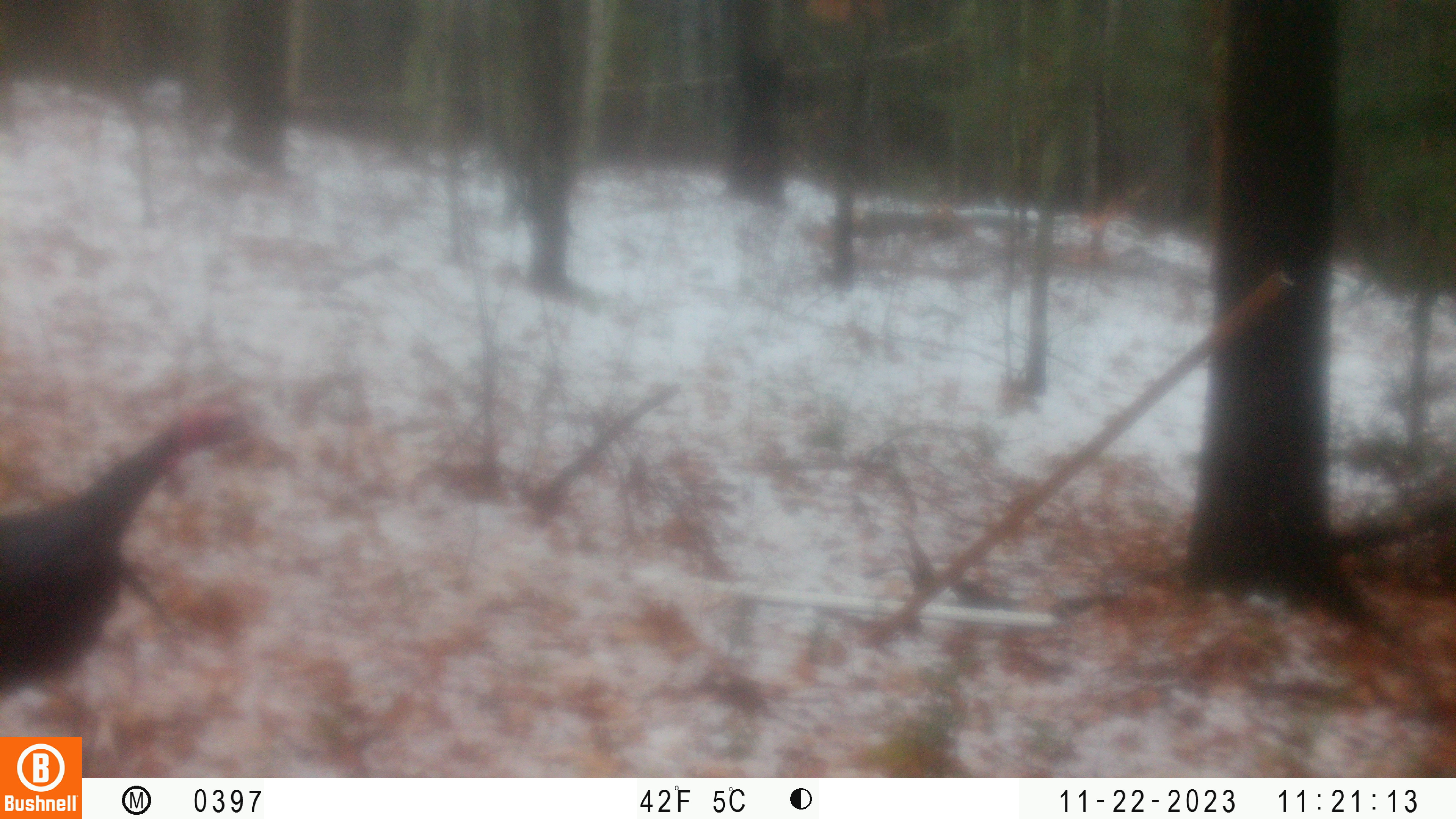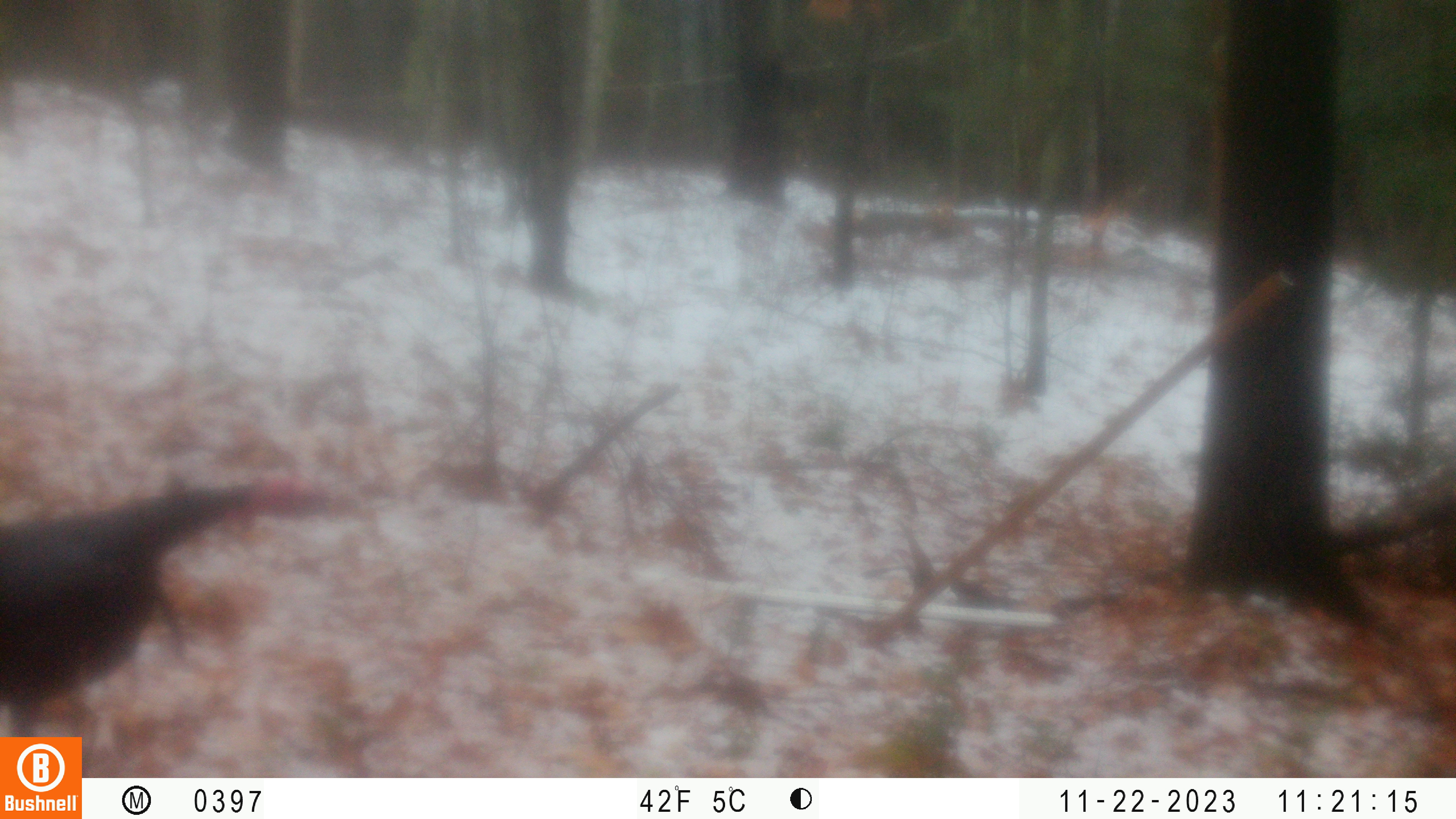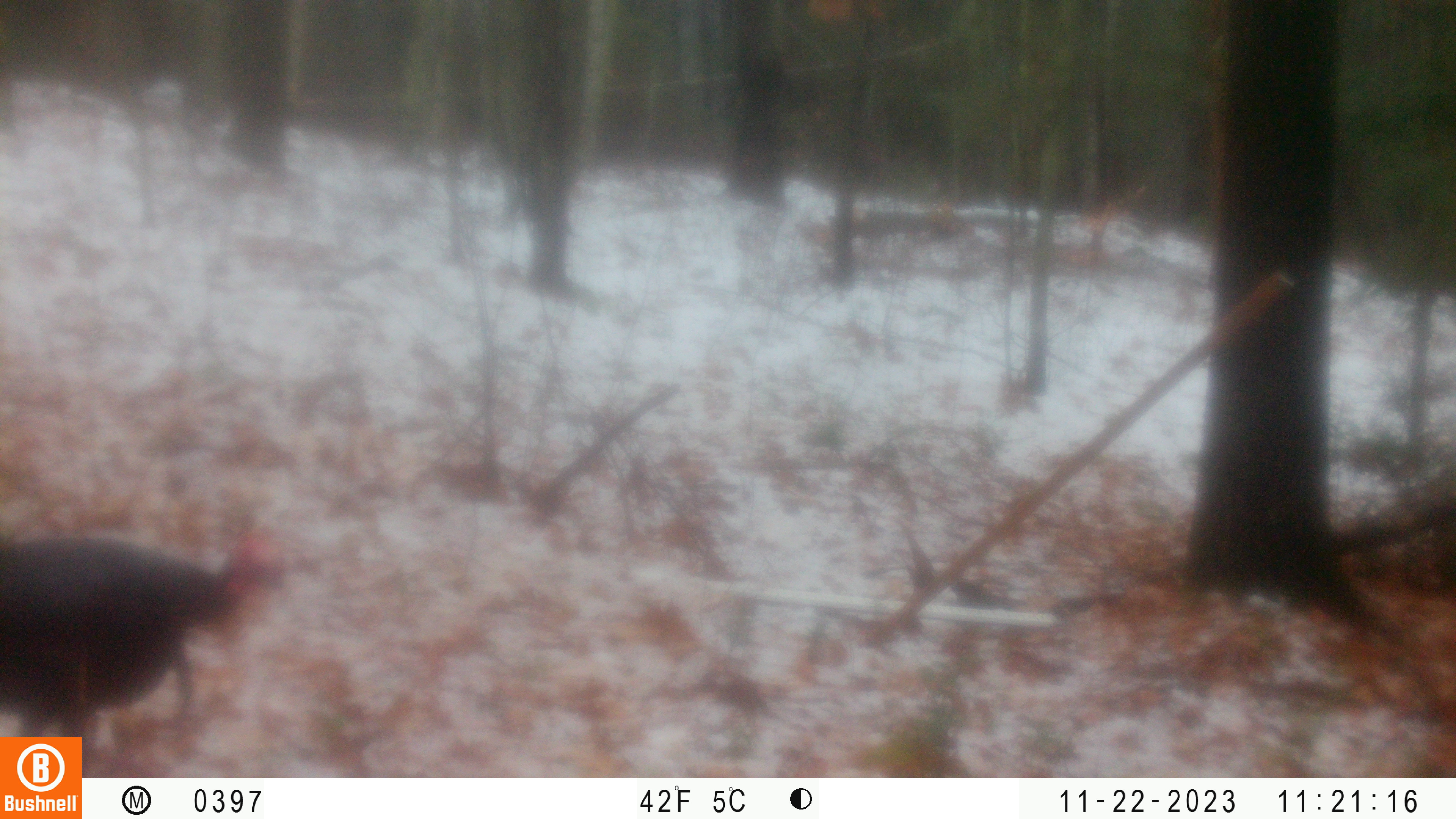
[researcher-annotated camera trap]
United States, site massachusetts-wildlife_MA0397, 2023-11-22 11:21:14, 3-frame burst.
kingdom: Animalia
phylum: Chordata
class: Aves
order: Galliformes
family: Phasianidae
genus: Meleagris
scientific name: Meleagris gallopavo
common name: wild turkey